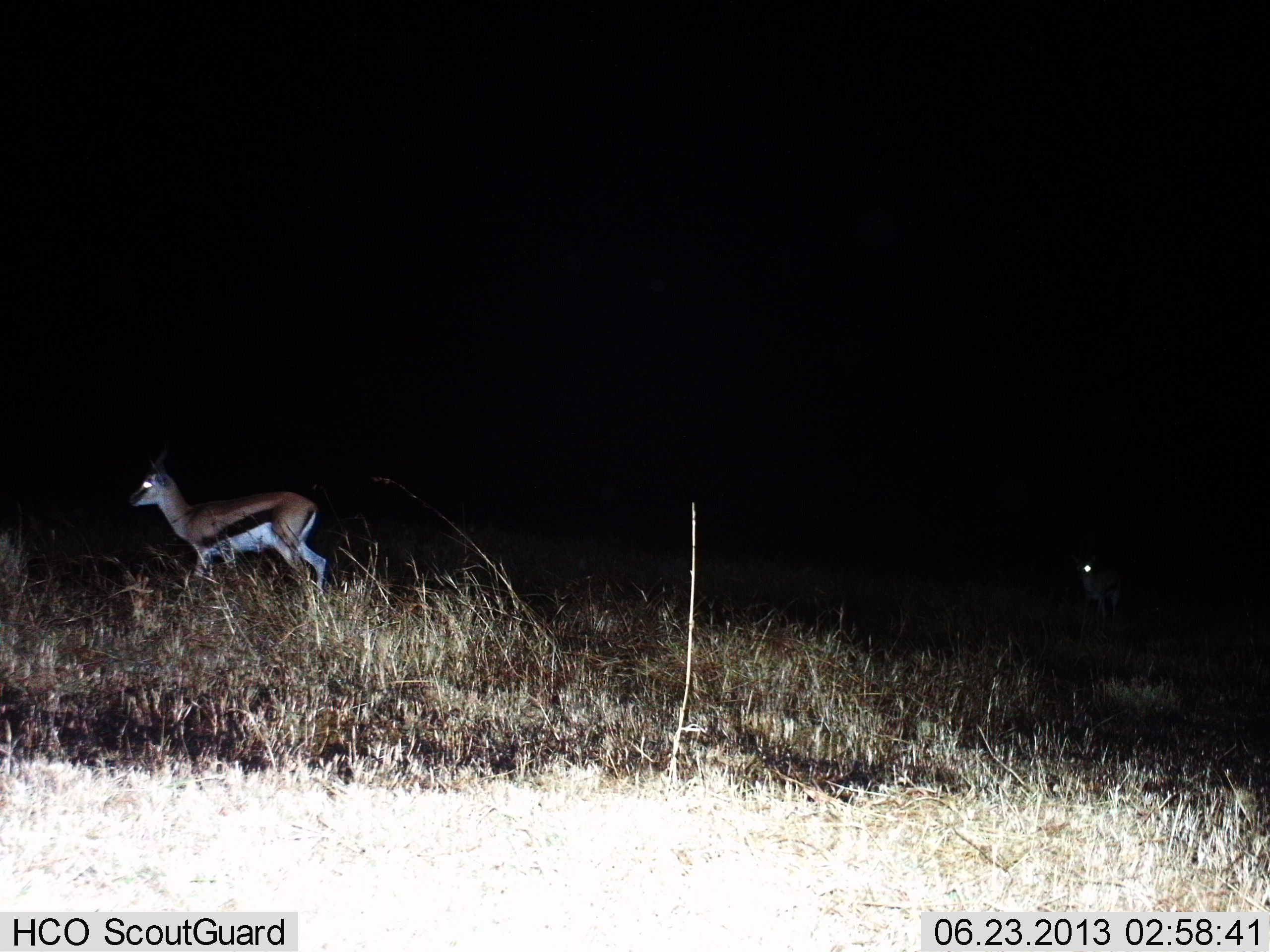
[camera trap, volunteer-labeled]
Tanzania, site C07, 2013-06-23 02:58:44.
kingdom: Animalia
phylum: Chordata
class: Mammalia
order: Artiodactyla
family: Bovidae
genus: Eudorcas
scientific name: Eudorcas thomsonii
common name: thomson's gazelle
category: gazellethomsons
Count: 2.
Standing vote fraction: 78%.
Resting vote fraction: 0%.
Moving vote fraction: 22%.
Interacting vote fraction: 0%.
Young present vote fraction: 0%.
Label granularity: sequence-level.